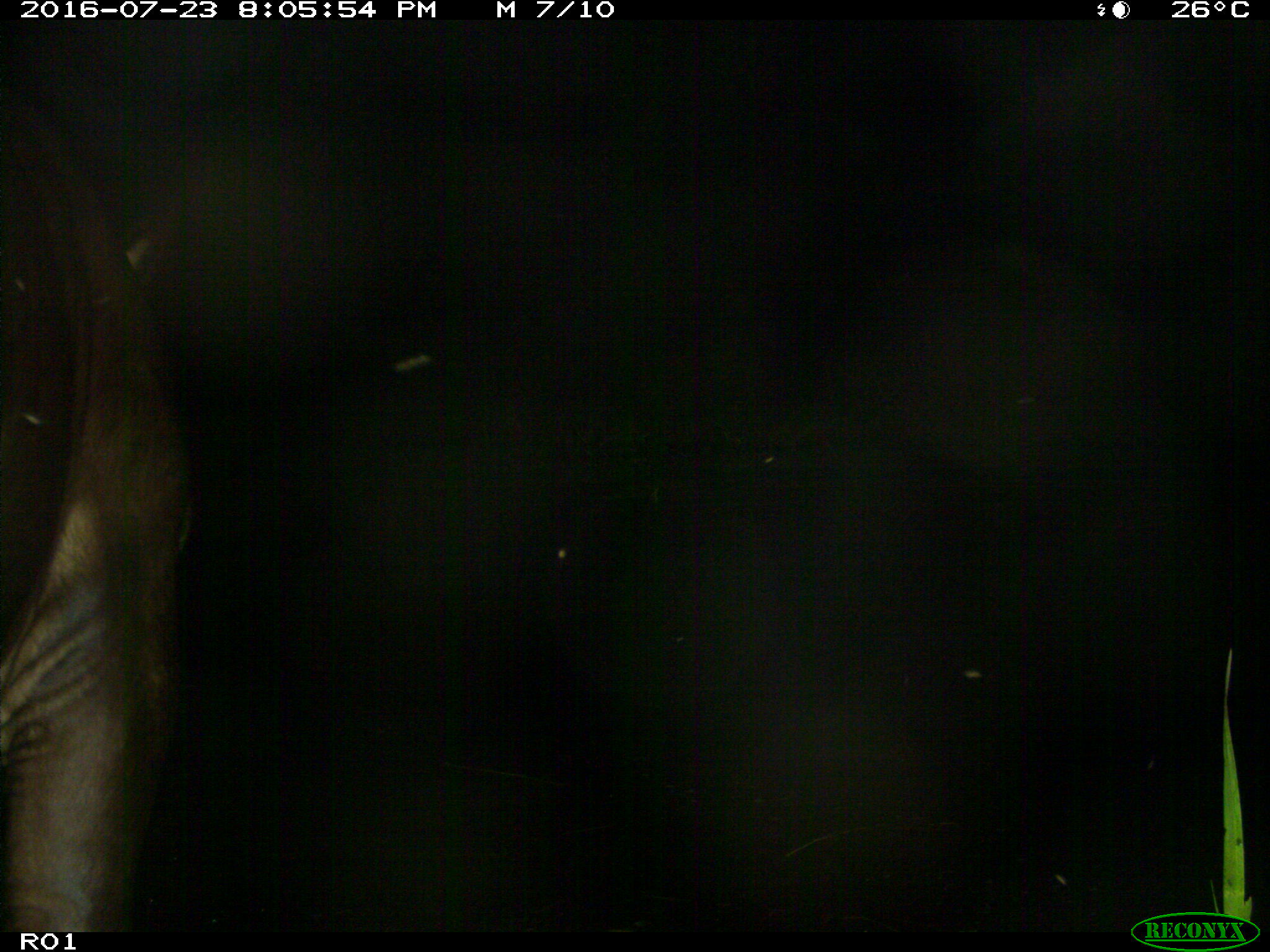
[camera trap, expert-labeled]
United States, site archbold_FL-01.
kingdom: Animalia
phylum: Chordata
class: Mammalia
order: Artiodactyla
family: Bovidae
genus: Bos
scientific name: Bos taurus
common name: domestic cow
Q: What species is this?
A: Bos taurus (domestic cow).